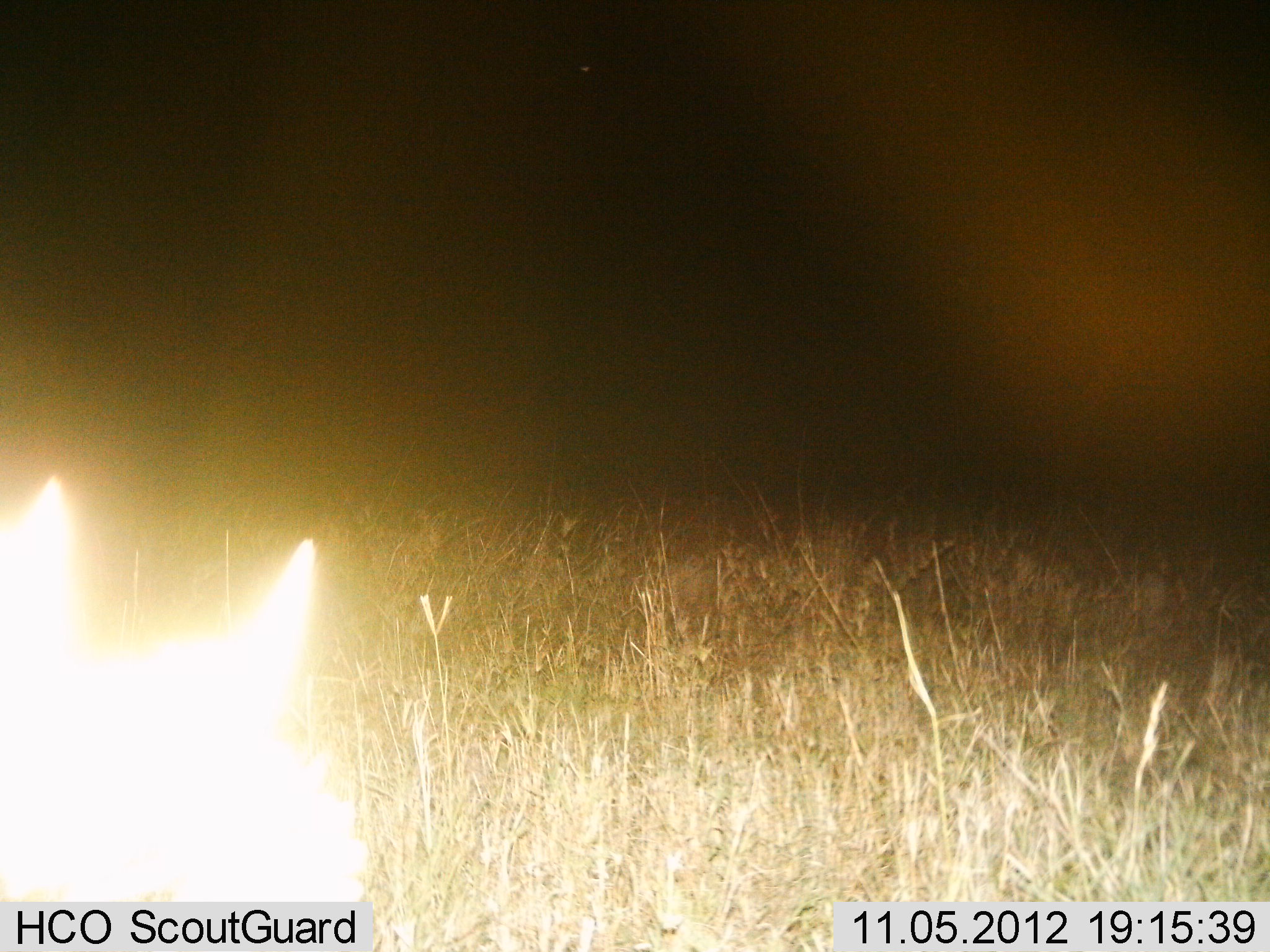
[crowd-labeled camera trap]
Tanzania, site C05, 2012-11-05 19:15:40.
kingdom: Animalia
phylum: Chordata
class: Mammalia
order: Carnivora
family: Canidae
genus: Lupulella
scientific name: Lupulella mesomelas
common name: black-backed jackal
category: jackal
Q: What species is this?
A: Jackal (black-backed jackal) (Lupulella mesomelas).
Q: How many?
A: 1.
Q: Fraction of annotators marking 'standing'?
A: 100%.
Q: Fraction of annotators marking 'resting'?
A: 0%.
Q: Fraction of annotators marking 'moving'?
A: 0%.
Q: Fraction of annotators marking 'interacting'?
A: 0%.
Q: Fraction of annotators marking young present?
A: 0%.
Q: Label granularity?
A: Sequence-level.